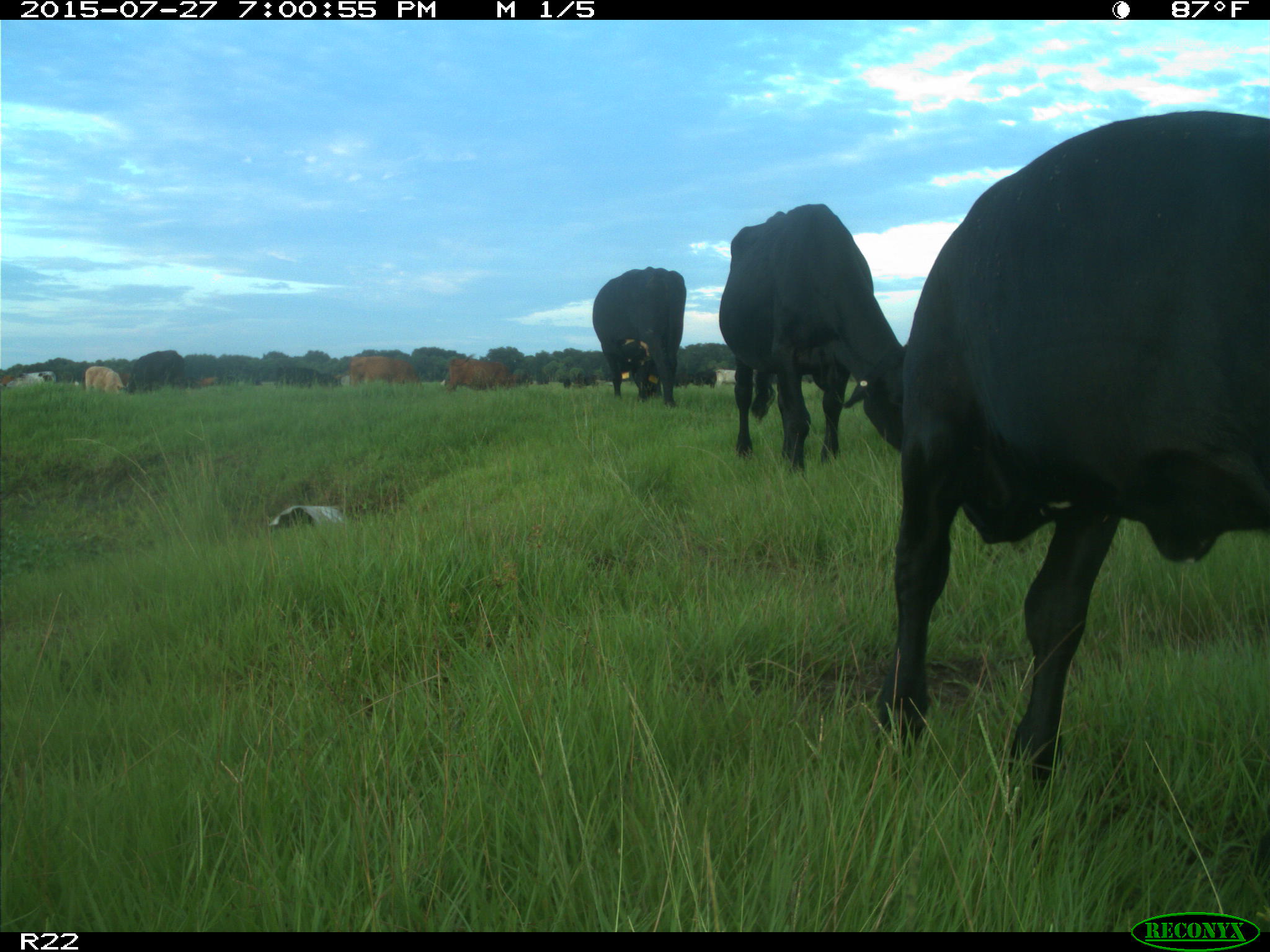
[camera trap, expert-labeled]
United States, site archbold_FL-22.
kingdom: Animalia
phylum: Chordata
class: Mammalia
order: Artiodactyla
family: Bovidae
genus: Bos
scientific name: Bos taurus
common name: domestic cow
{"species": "Bos taurus (domestic cow)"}